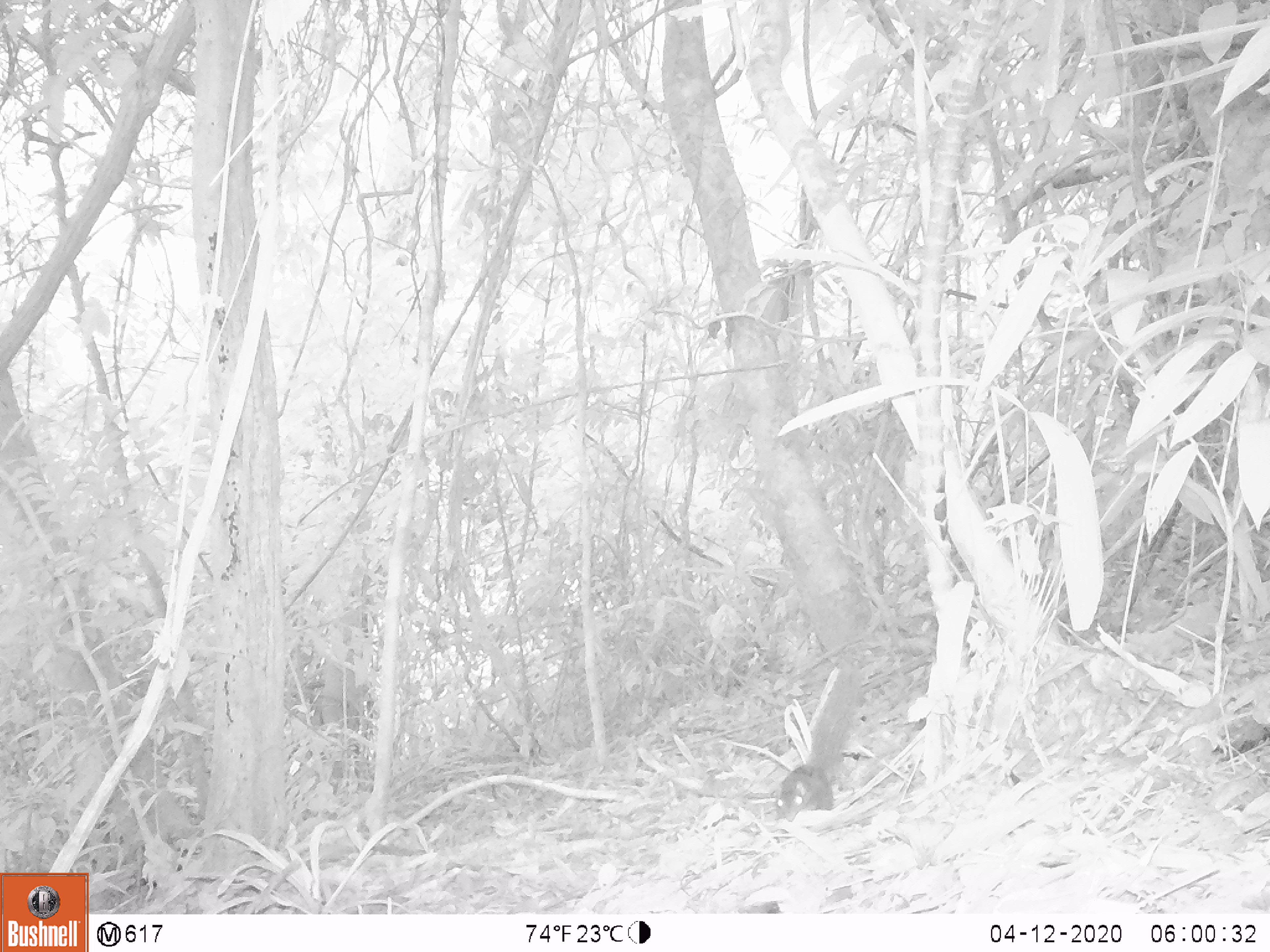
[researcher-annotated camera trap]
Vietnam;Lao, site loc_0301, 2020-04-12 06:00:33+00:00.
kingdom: Animalia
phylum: Chordata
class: Mammalia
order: Rodentia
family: Sciuridae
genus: Dremomys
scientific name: Dremomys rufigenis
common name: red-cheeked squirrel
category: red cheeked squirrel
Red cheeked squirrel (red-cheeked squirrel) (Dremomys rufigenis). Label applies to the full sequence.